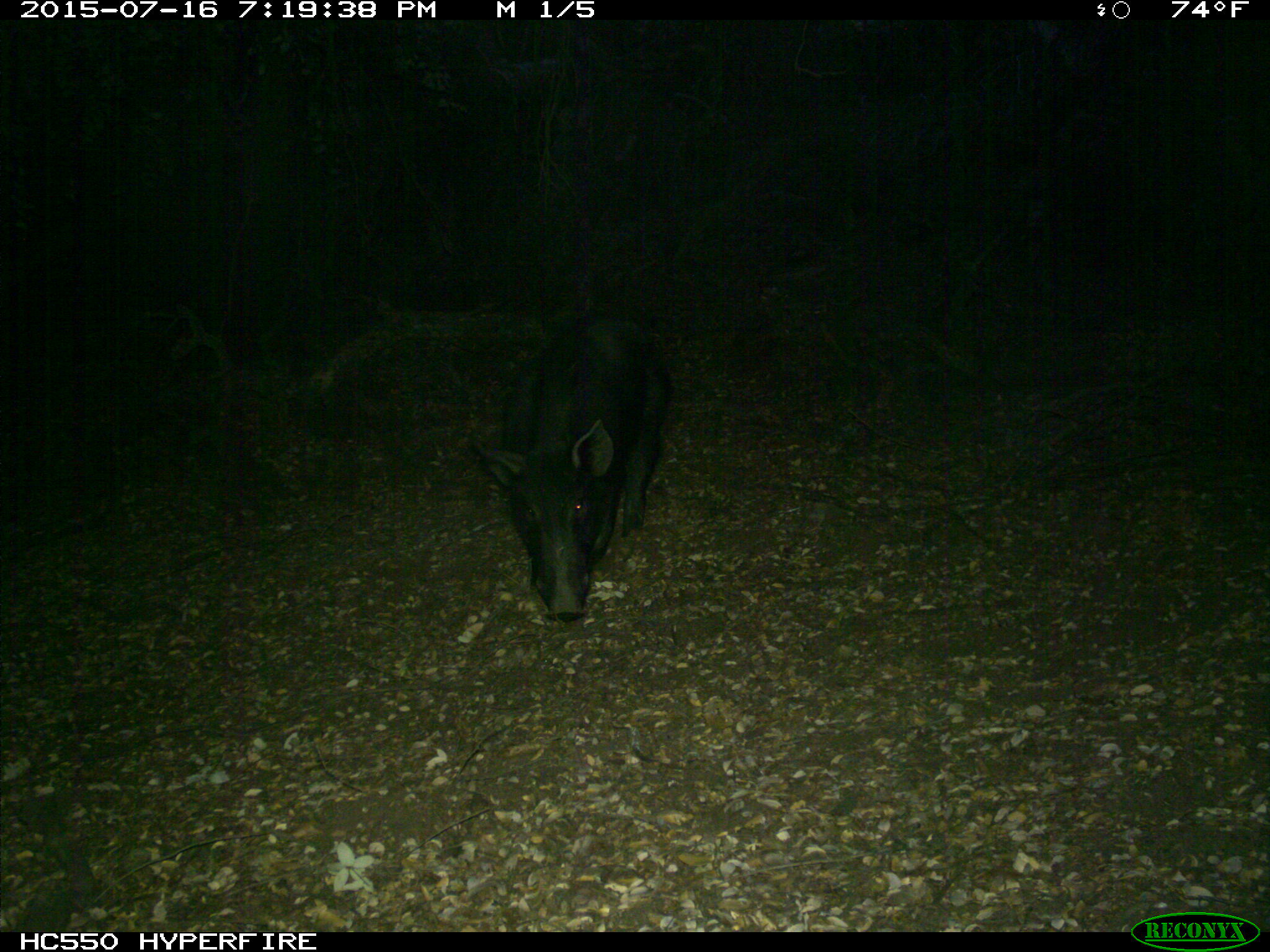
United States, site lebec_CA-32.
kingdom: Animalia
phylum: Chordata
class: Mammalia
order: Artiodactyla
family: Suidae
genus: Sus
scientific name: Sus scrofa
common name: wild boar